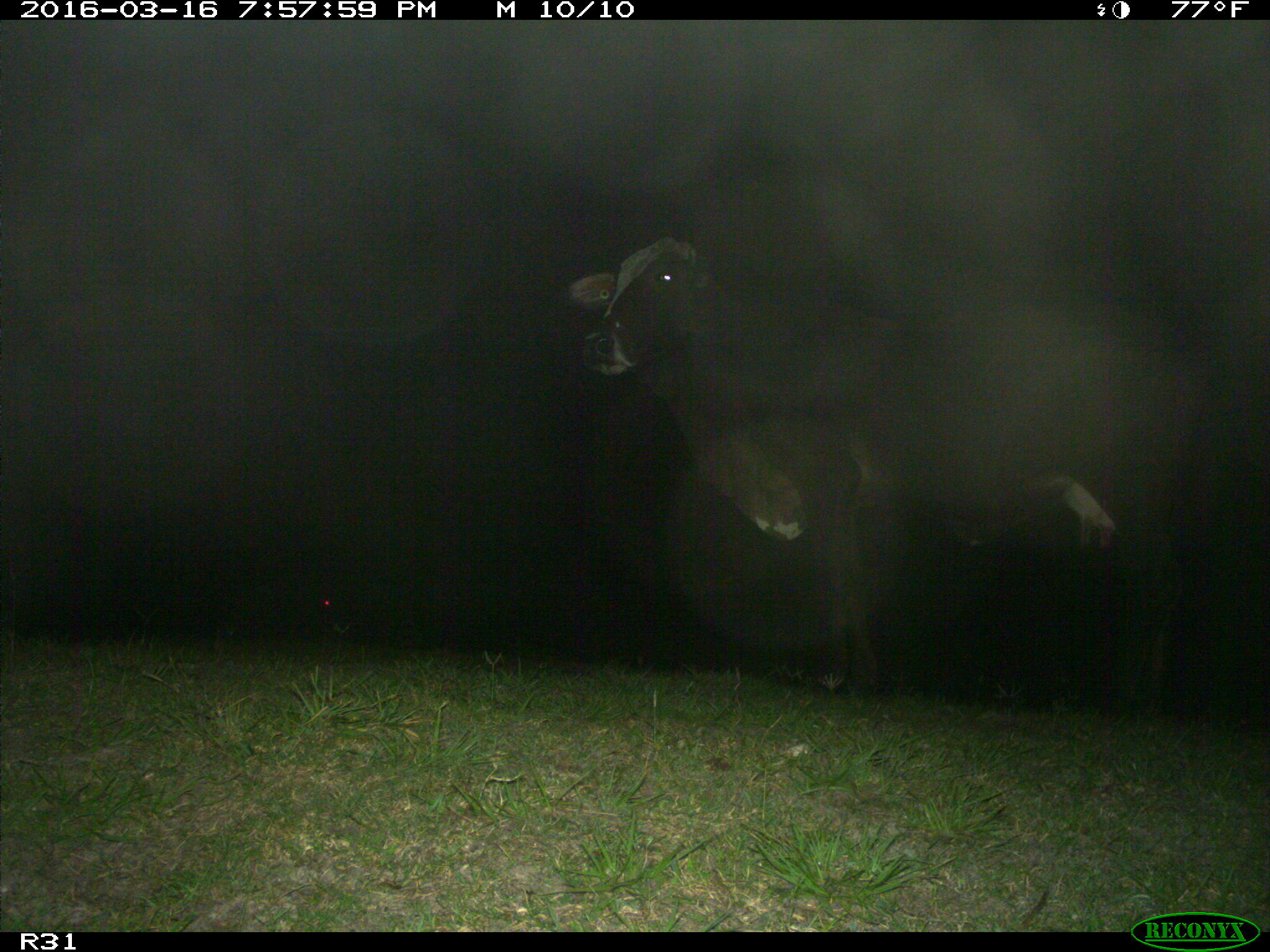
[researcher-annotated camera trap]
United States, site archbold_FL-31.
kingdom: Animalia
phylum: Chordata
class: Mammalia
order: Artiodactyla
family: Bovidae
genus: Bos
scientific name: Bos taurus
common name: domestic cow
Bos taurus (domestic cow).